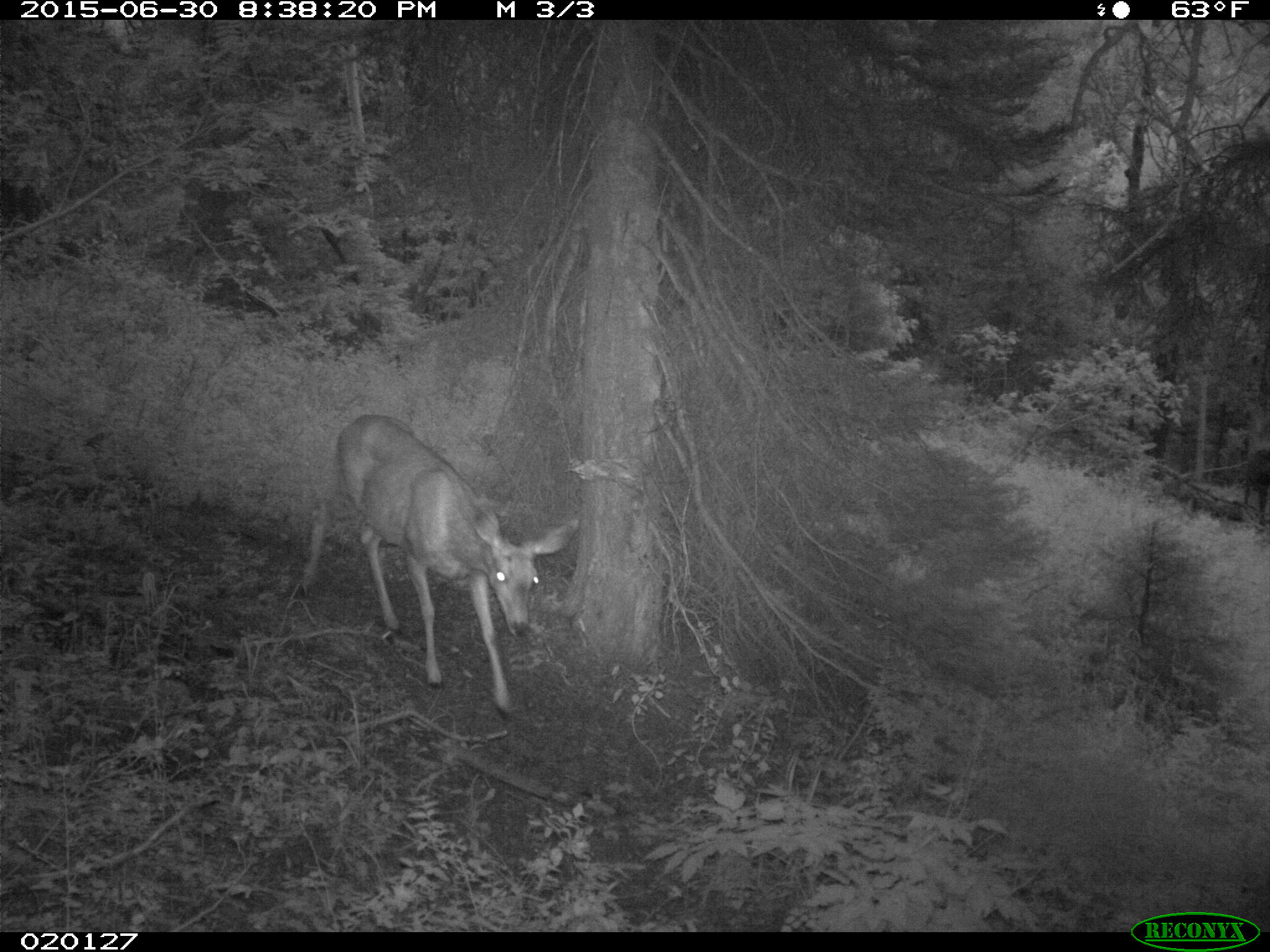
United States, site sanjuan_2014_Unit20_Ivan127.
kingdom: Animalia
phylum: Chordata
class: Mammalia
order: Artiodactyla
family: Cervidae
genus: Odocoileus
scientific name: Odocoileus hemionus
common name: mule deer